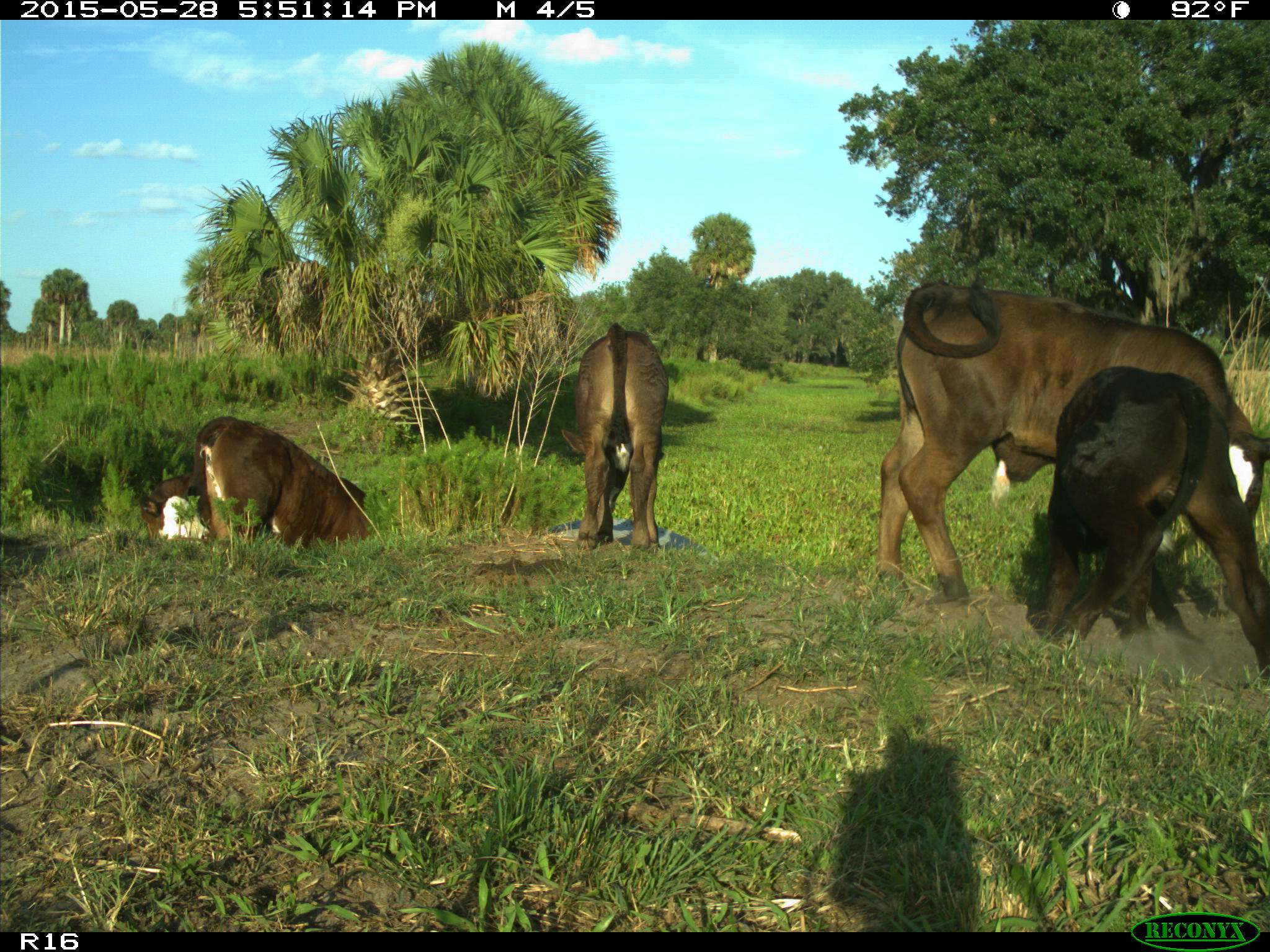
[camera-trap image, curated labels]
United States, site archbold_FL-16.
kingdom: Animalia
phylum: Chordata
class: Mammalia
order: Artiodactyla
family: Bovidae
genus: Bos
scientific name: Bos taurus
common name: domestic cow